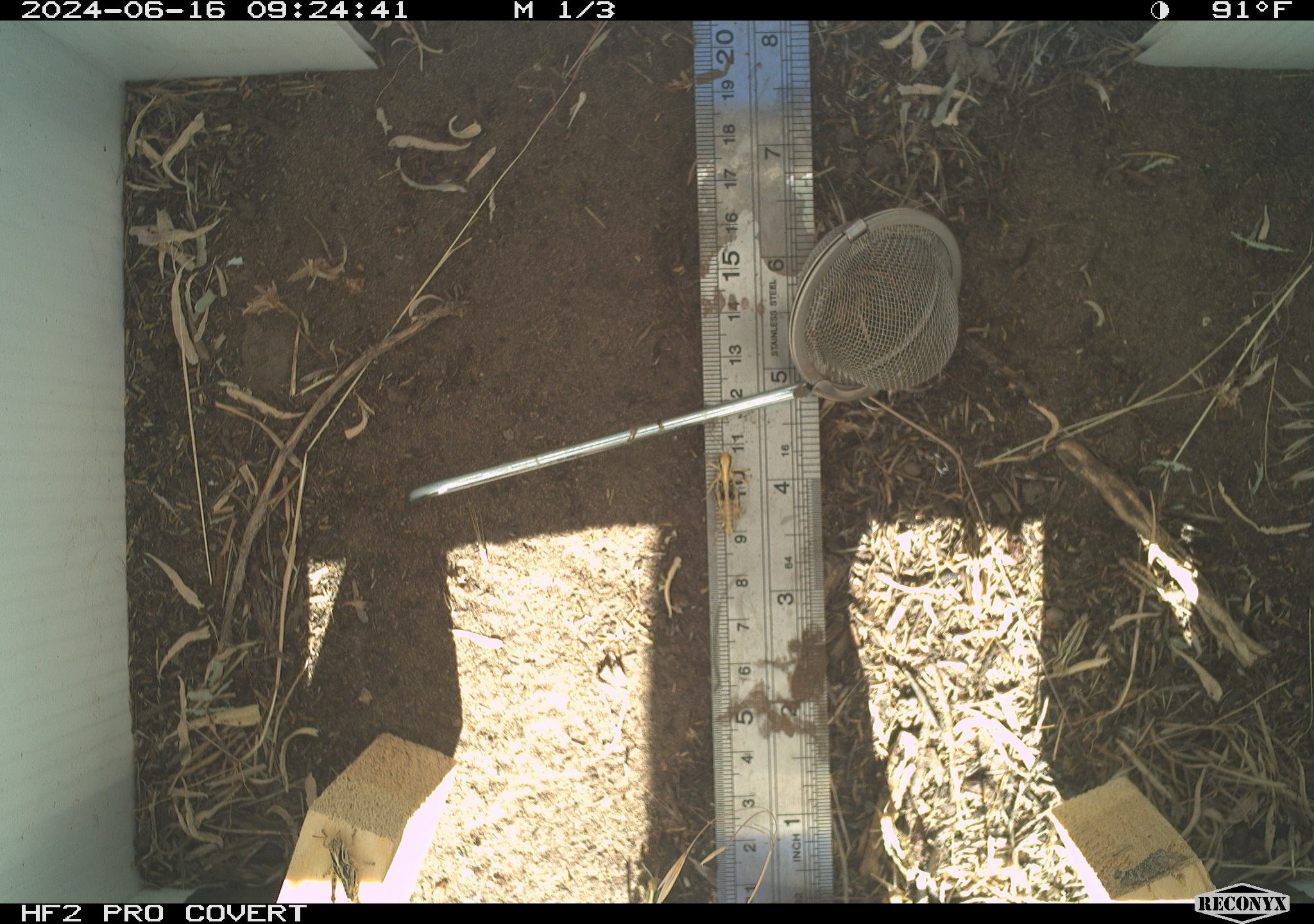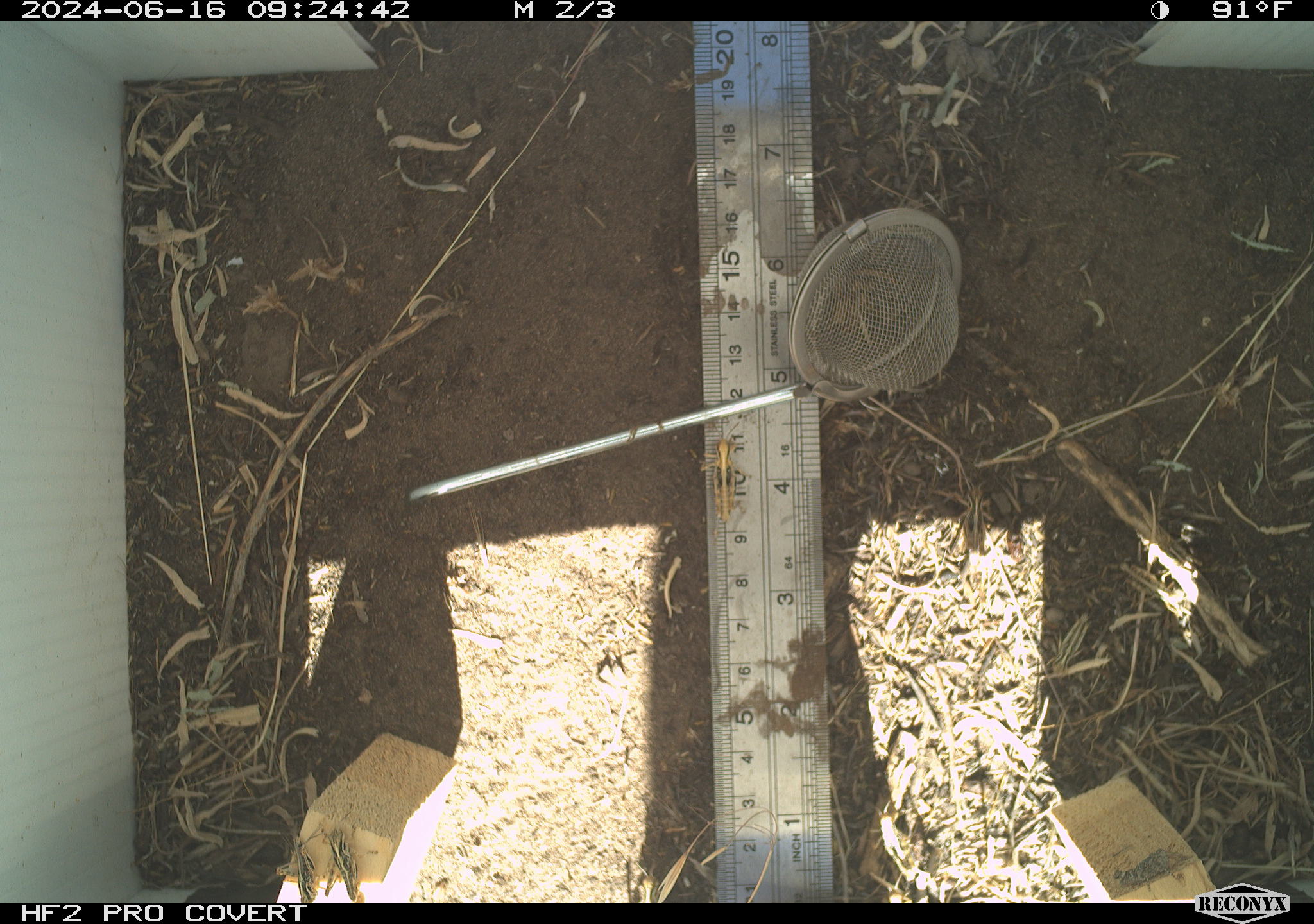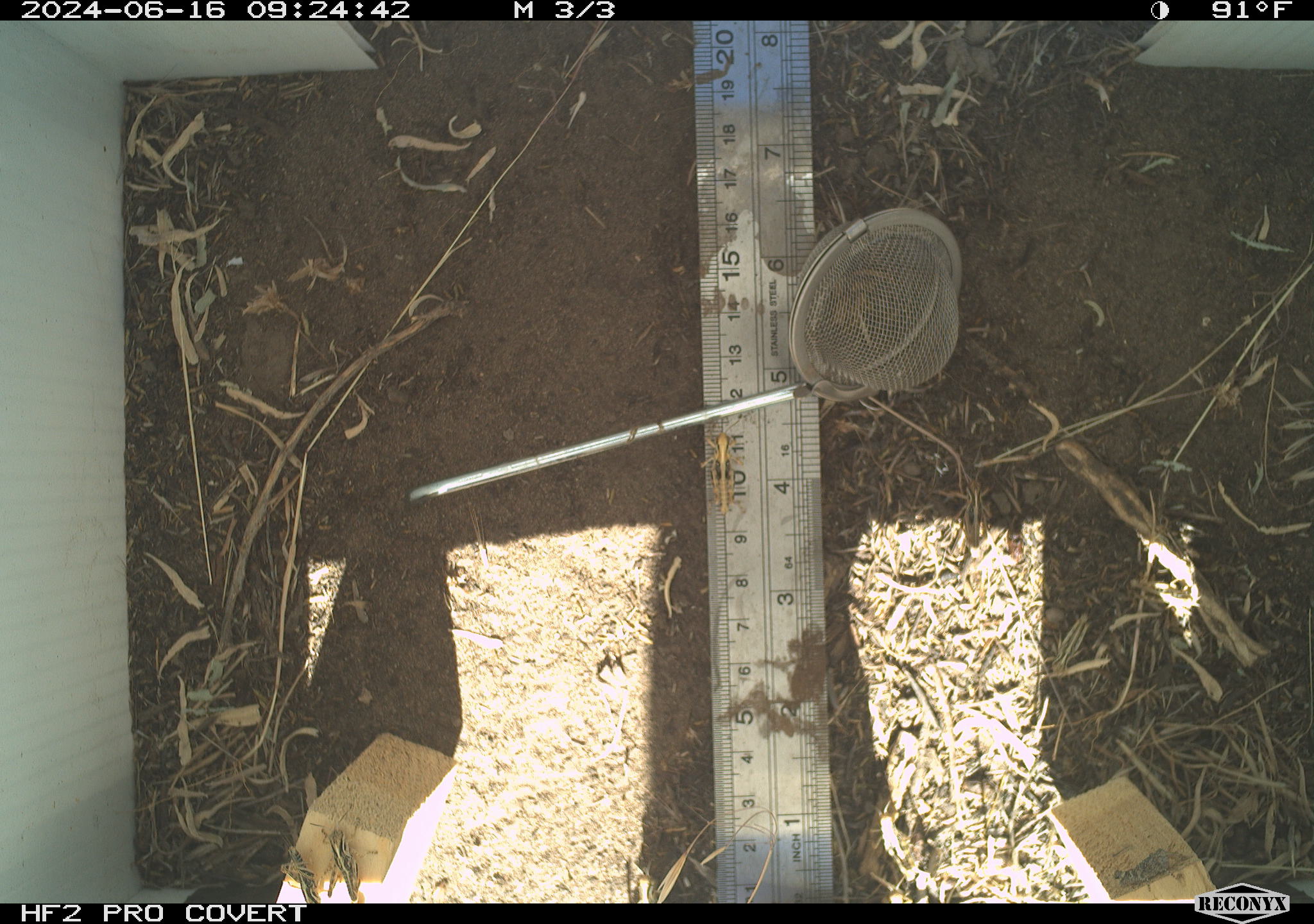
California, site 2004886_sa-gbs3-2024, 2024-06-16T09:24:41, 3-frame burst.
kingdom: Animalia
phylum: Arthropoda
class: Insecta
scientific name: Insecta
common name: insect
Insect (Insecta).